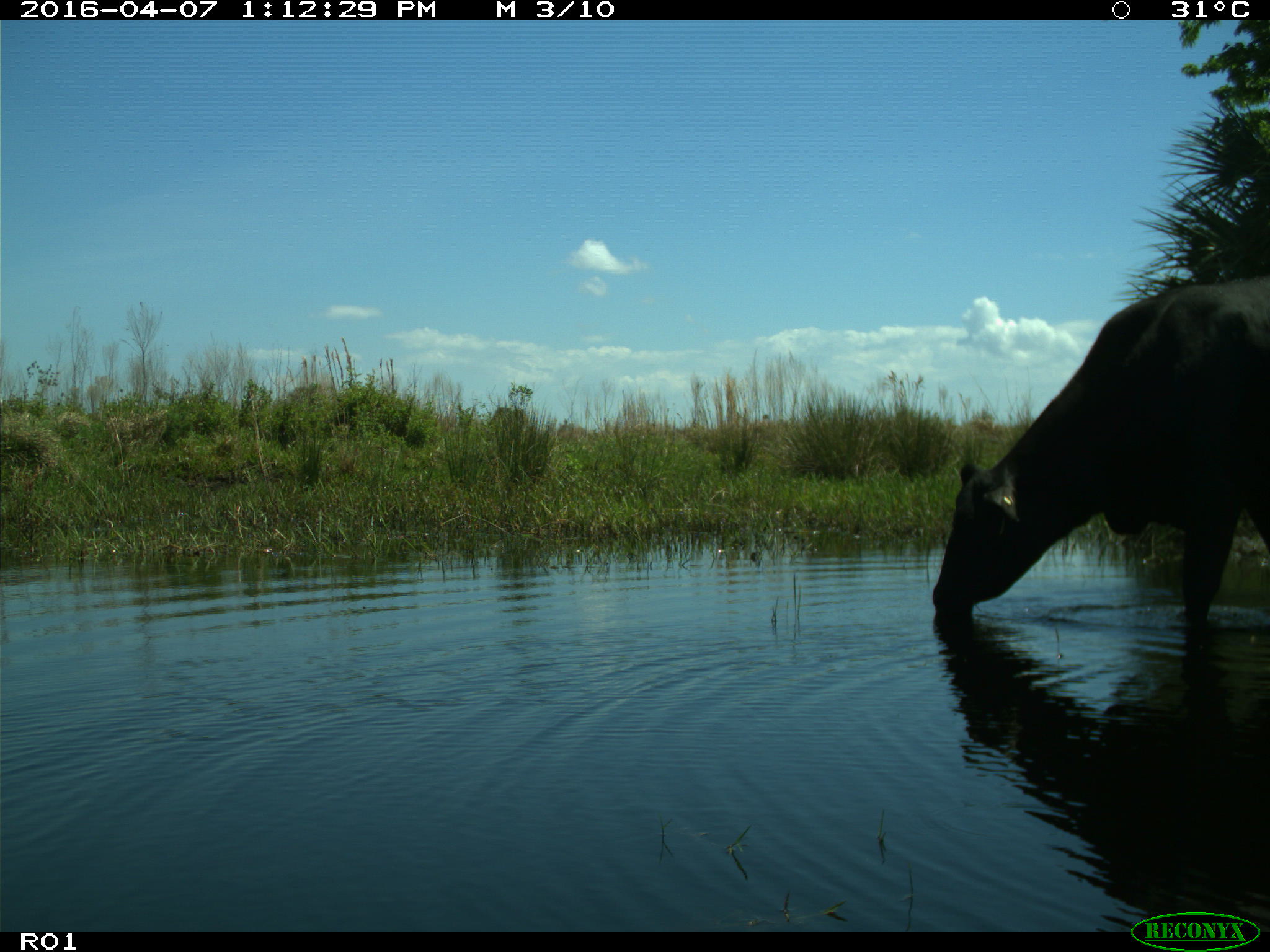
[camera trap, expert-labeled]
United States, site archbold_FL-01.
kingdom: Animalia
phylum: Chordata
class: Mammalia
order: Artiodactyla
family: Bovidae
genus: Bos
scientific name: Bos taurus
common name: domestic cow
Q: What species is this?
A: Bos taurus (domestic cow).